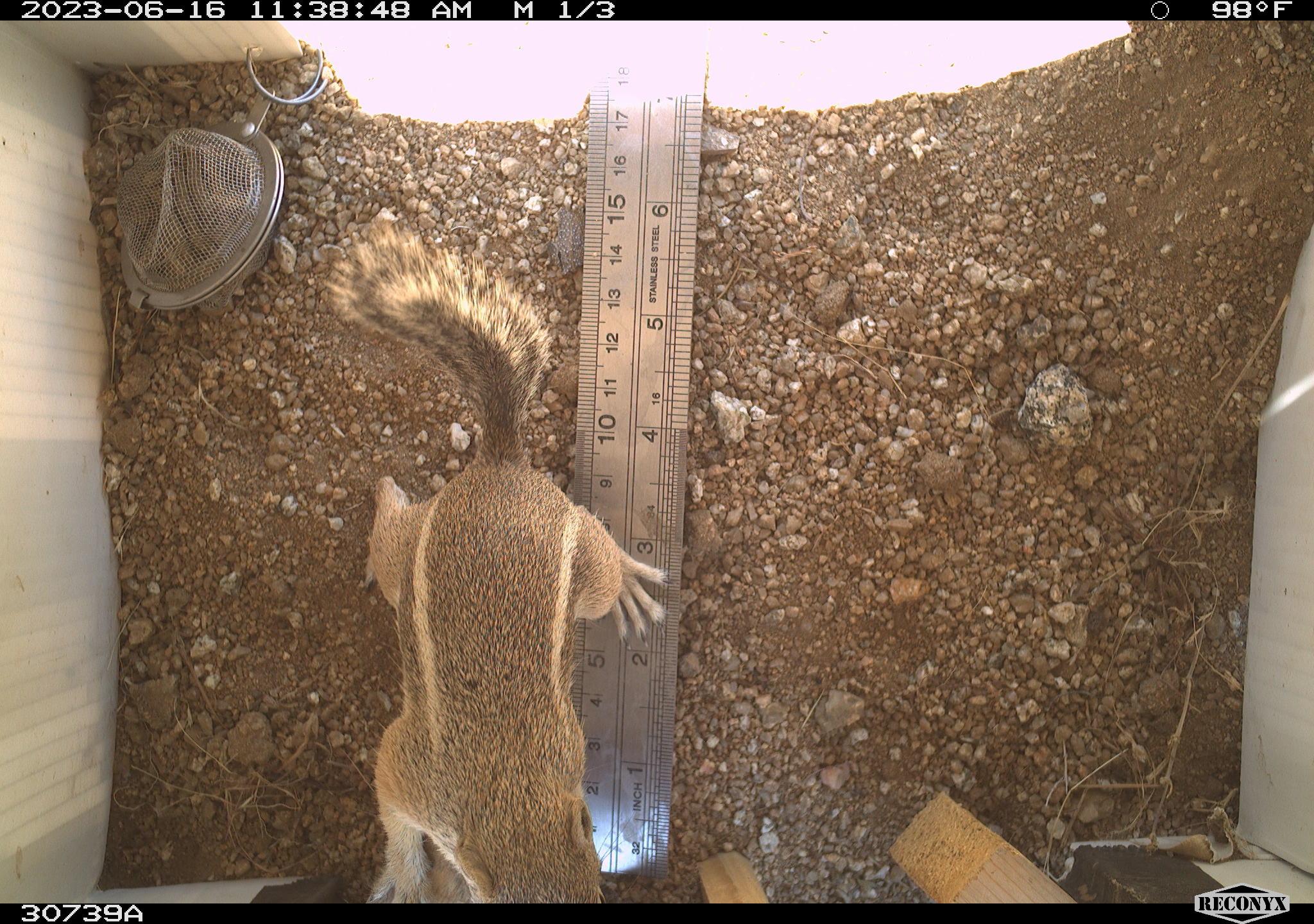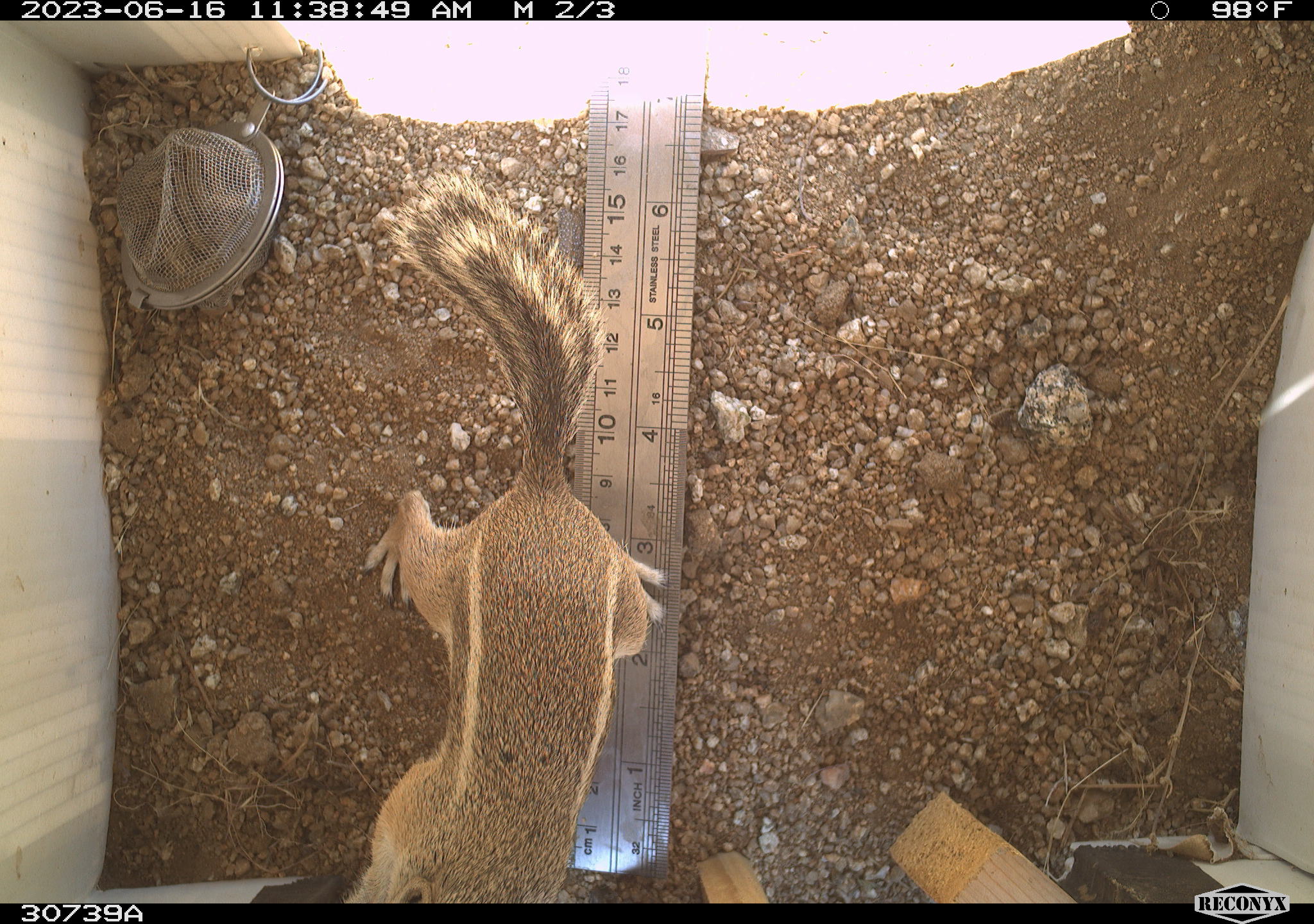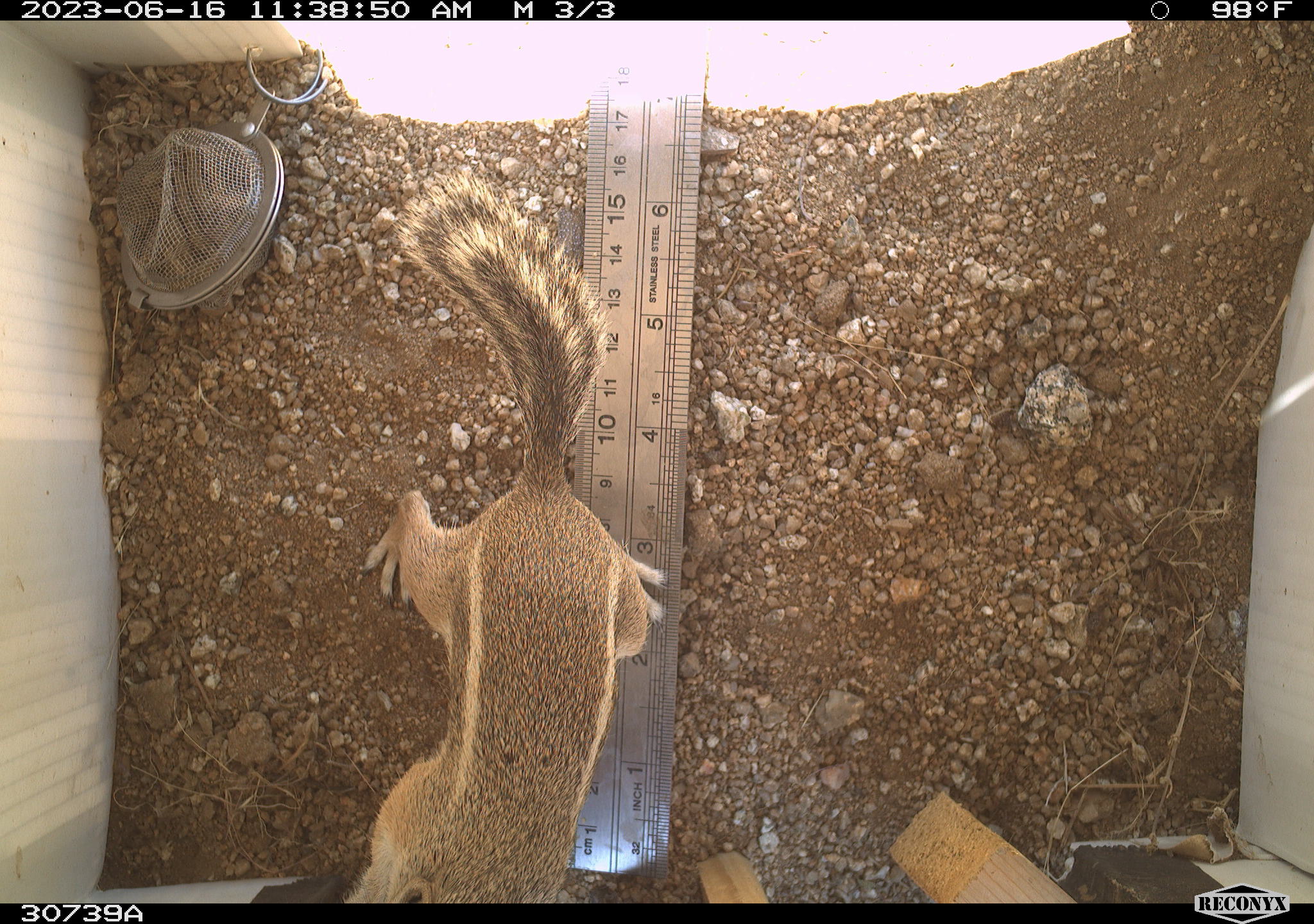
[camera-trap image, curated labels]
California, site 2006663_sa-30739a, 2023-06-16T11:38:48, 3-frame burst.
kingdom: Animalia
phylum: Chordata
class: Mammalia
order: Rodentia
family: Sciuridae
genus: Ammospermophilus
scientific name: Ammospermophilus leucurus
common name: white-tailed antelope squirrel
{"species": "white-tailed antelope squirrel (Ammospermophilus leucurus)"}